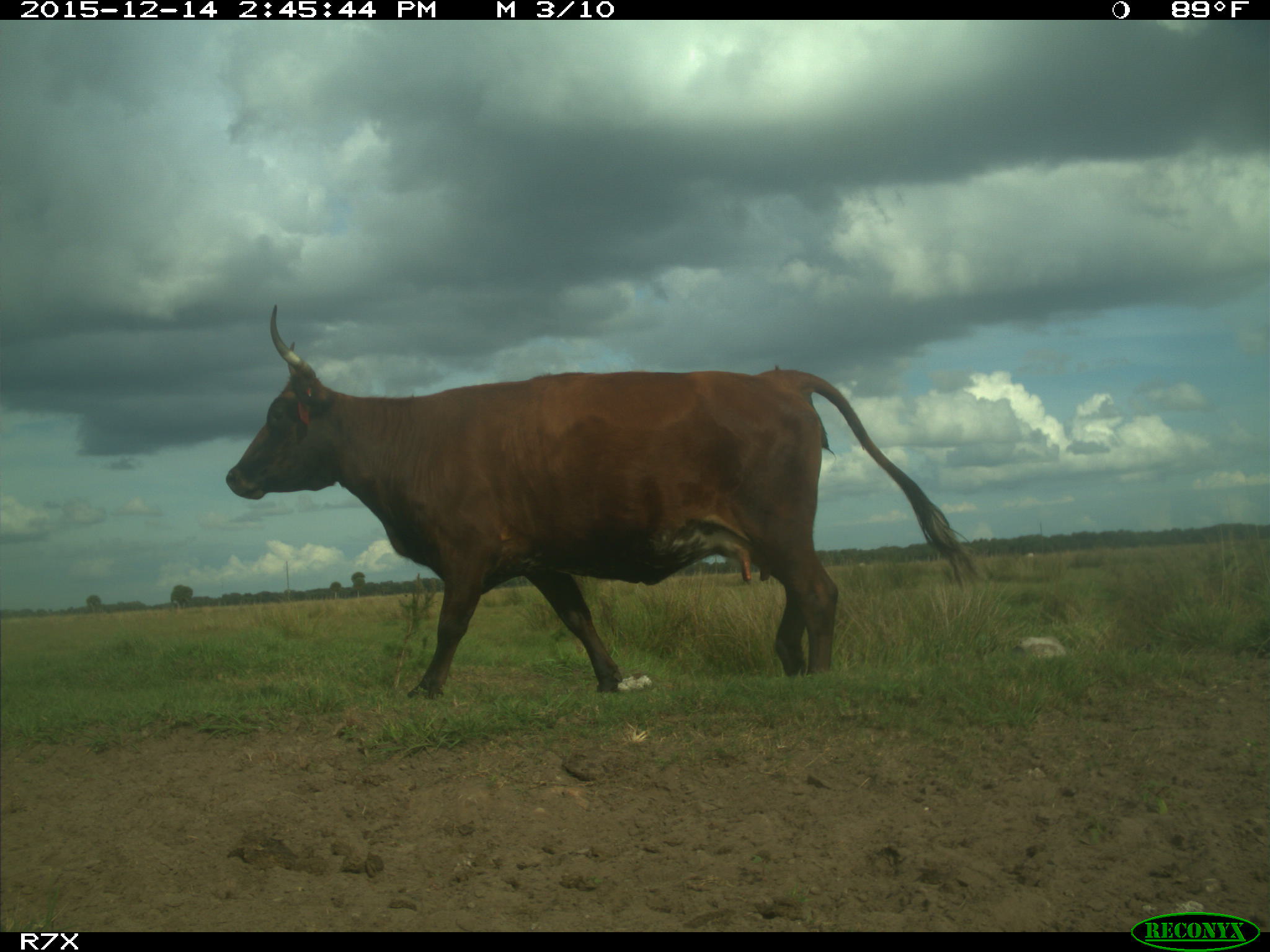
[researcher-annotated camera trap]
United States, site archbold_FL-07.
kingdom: Animalia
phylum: Chordata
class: Mammalia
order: Artiodactyla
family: Bovidae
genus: Bos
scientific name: Bos taurus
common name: domestic cow